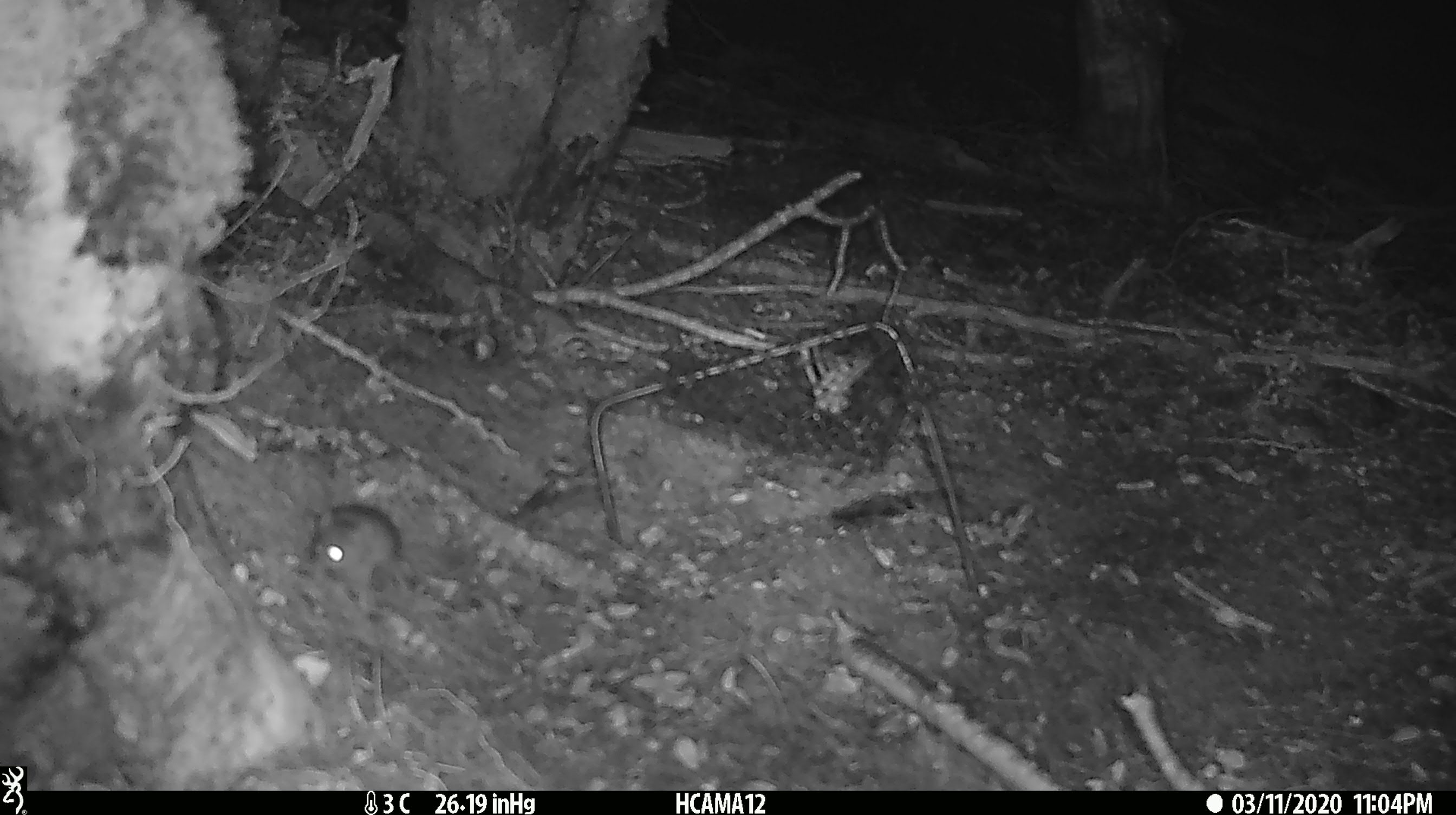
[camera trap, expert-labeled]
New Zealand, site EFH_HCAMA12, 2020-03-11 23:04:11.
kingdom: Animalia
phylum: Chordata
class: Mammalia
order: Rodentia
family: Muridae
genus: Mus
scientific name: Mus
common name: mouse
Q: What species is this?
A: Mouse (Mus).